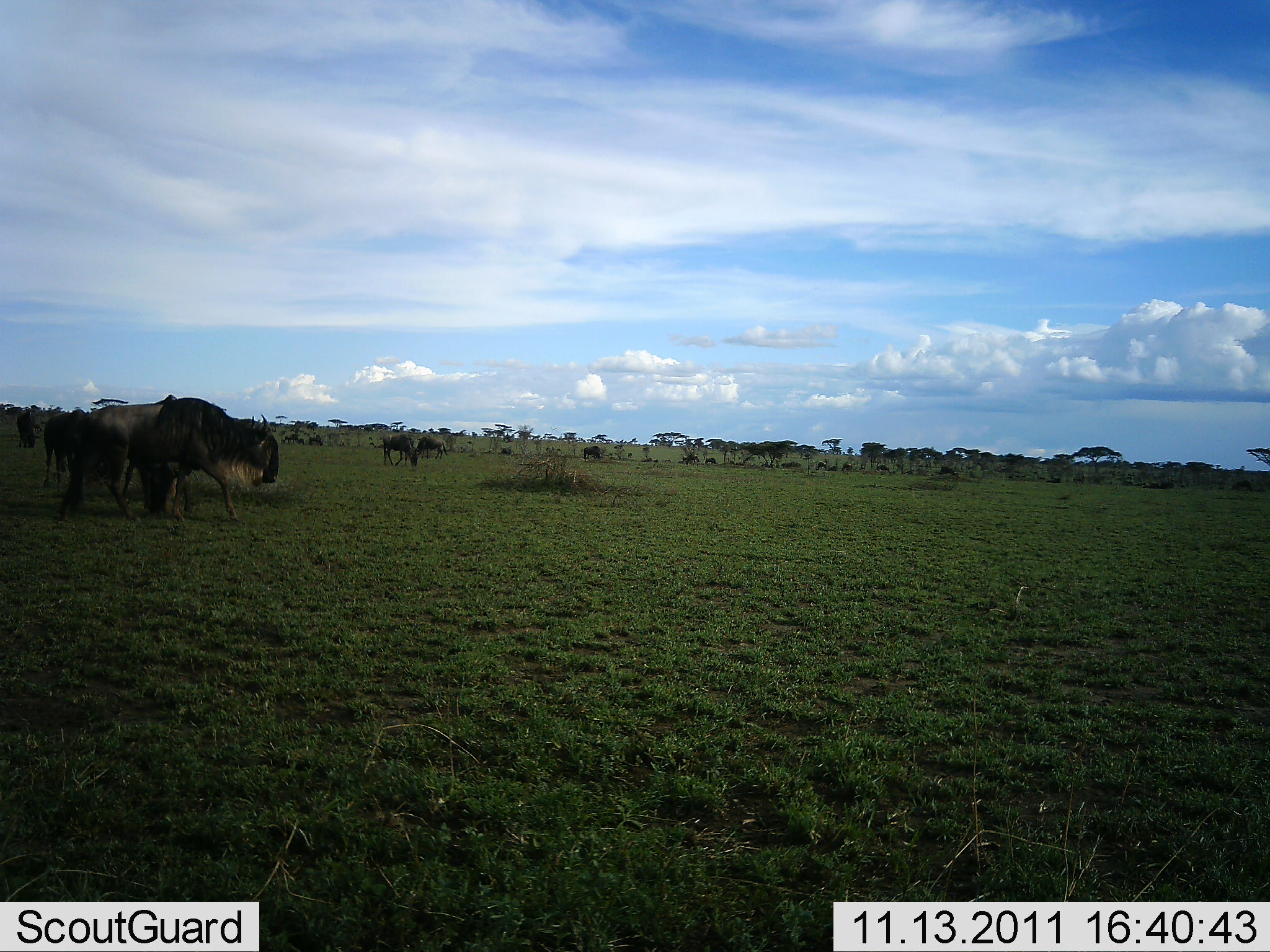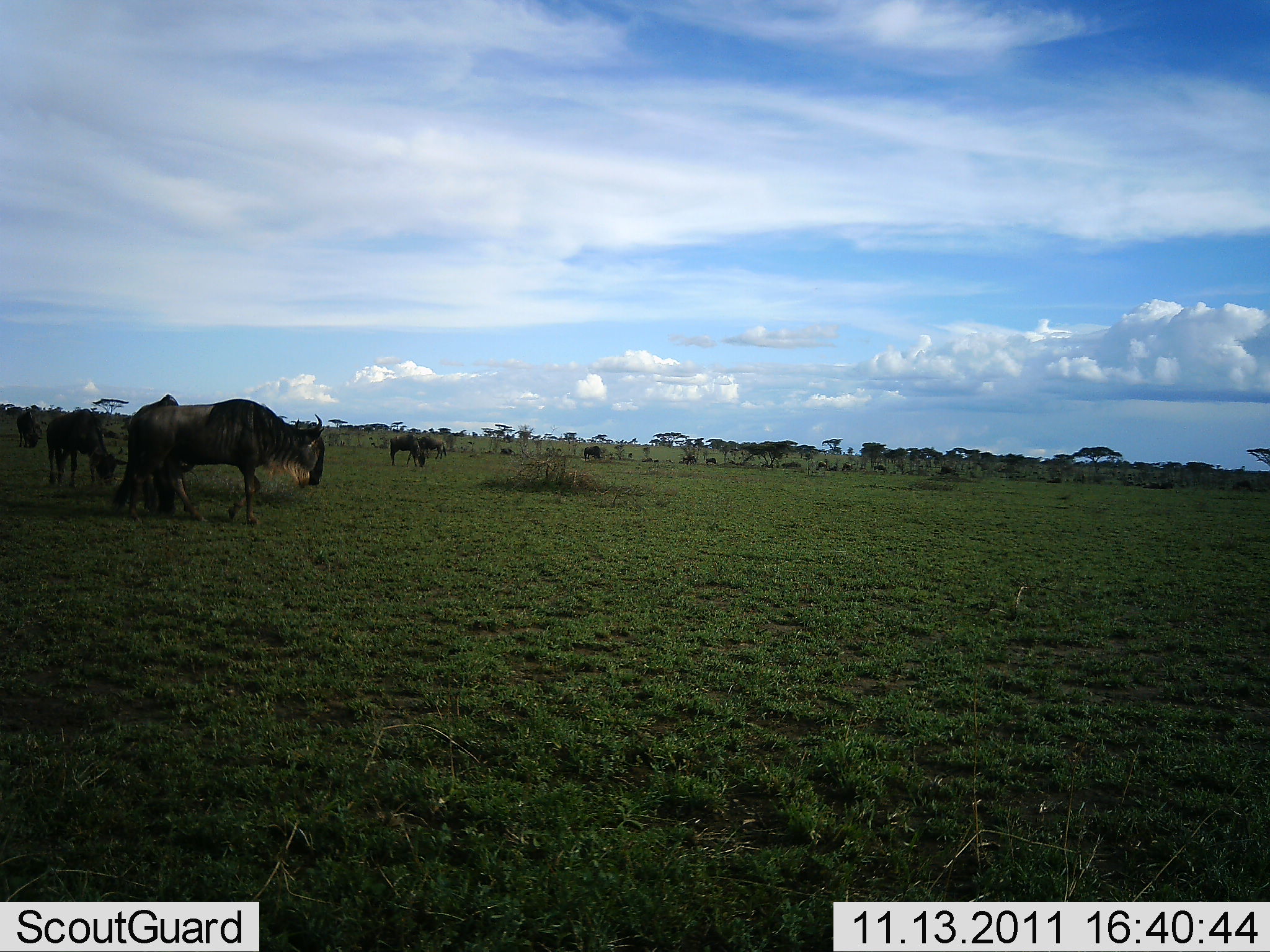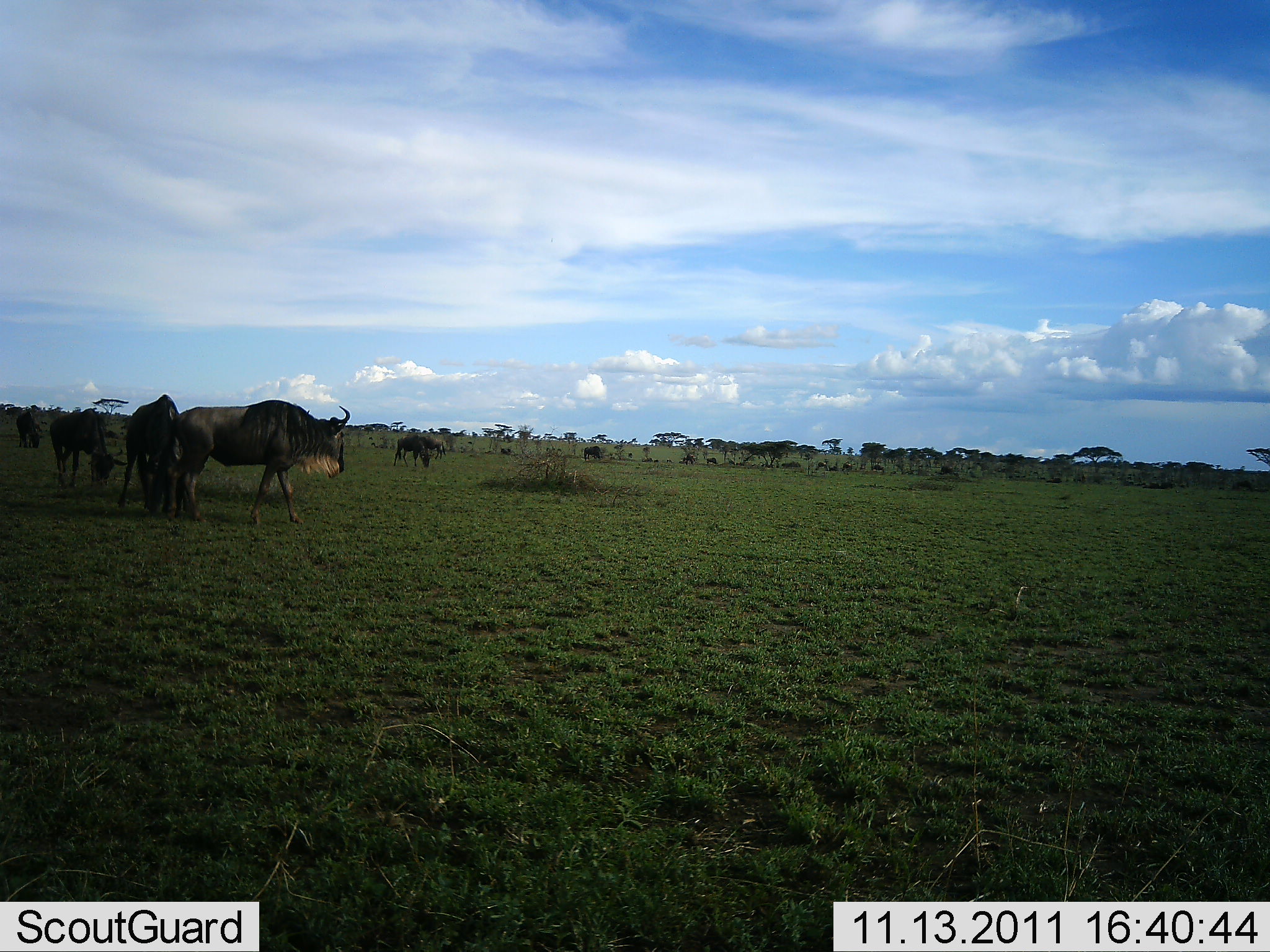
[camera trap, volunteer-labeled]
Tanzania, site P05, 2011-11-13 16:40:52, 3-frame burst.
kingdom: Animalia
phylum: Chordata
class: Mammalia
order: Artiodactyla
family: Bovidae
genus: Connochaetes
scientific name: Connochaetes taurinus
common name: blue wildebeest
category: wildebeest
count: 5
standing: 50%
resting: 0%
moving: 60%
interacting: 0%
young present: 0%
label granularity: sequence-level